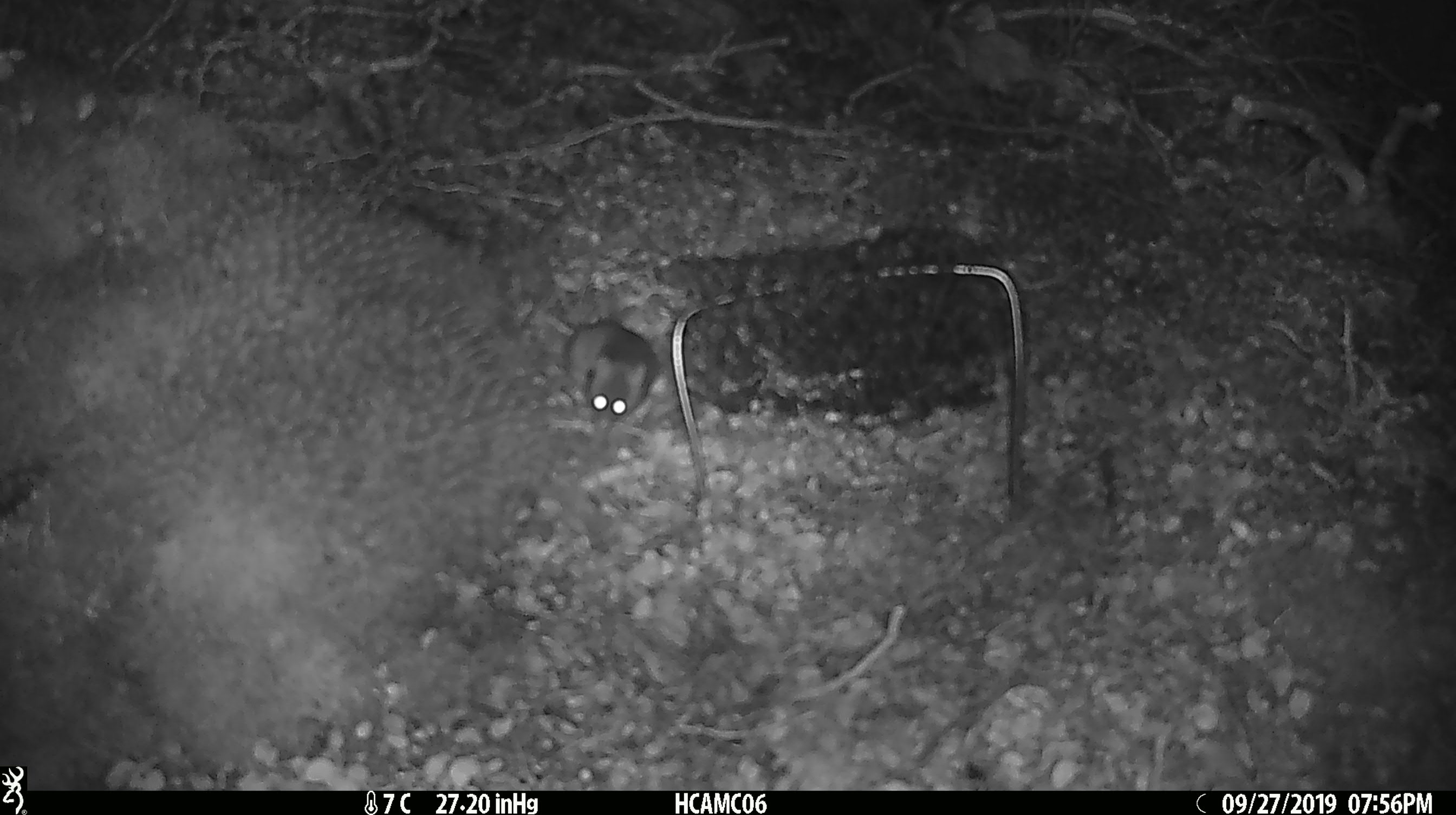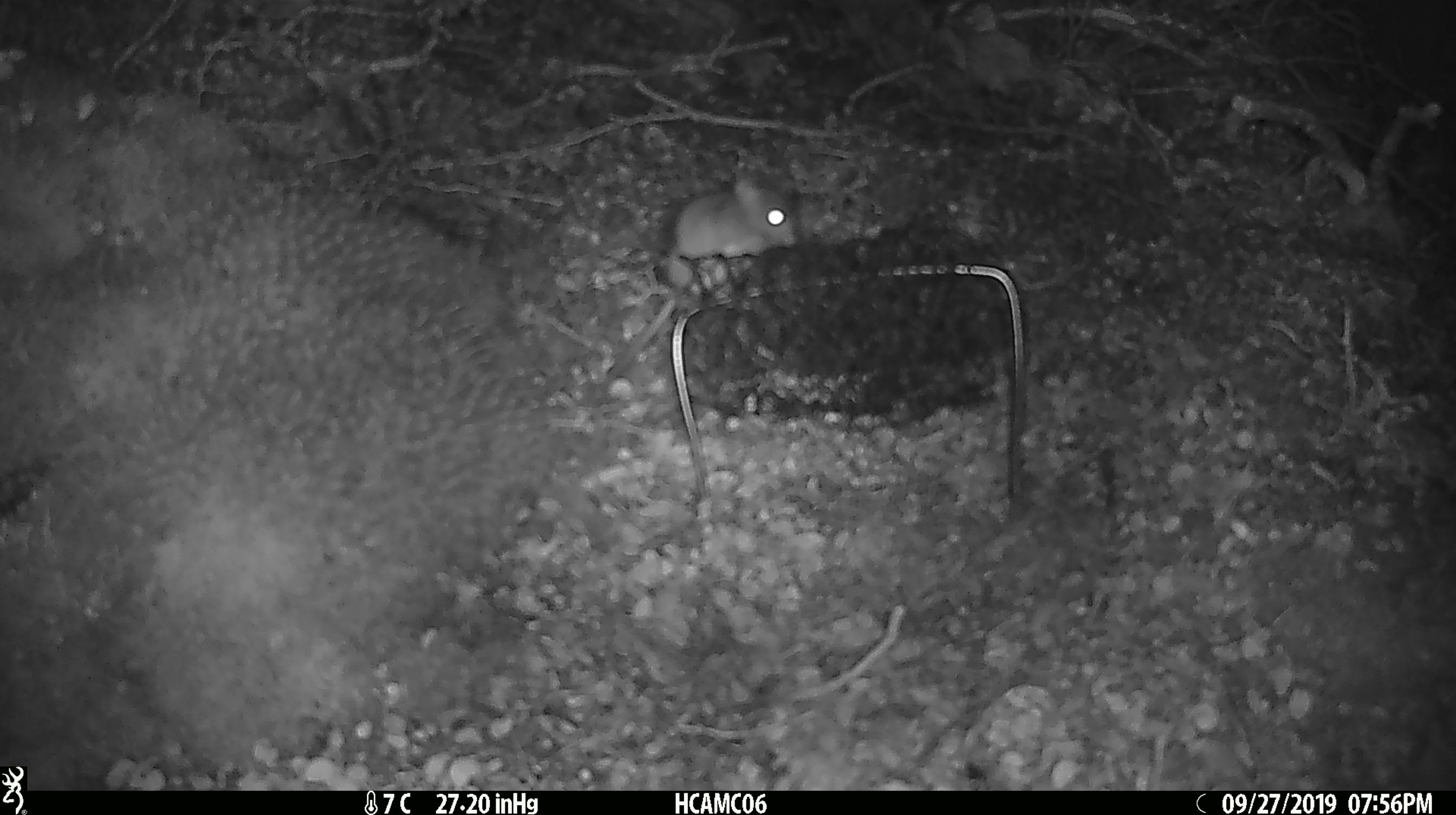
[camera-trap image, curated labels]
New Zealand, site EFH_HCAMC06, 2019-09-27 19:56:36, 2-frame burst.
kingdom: Animalia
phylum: Chordata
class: Mammalia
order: Rodentia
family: Muridae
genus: Mus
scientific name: Mus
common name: mouse